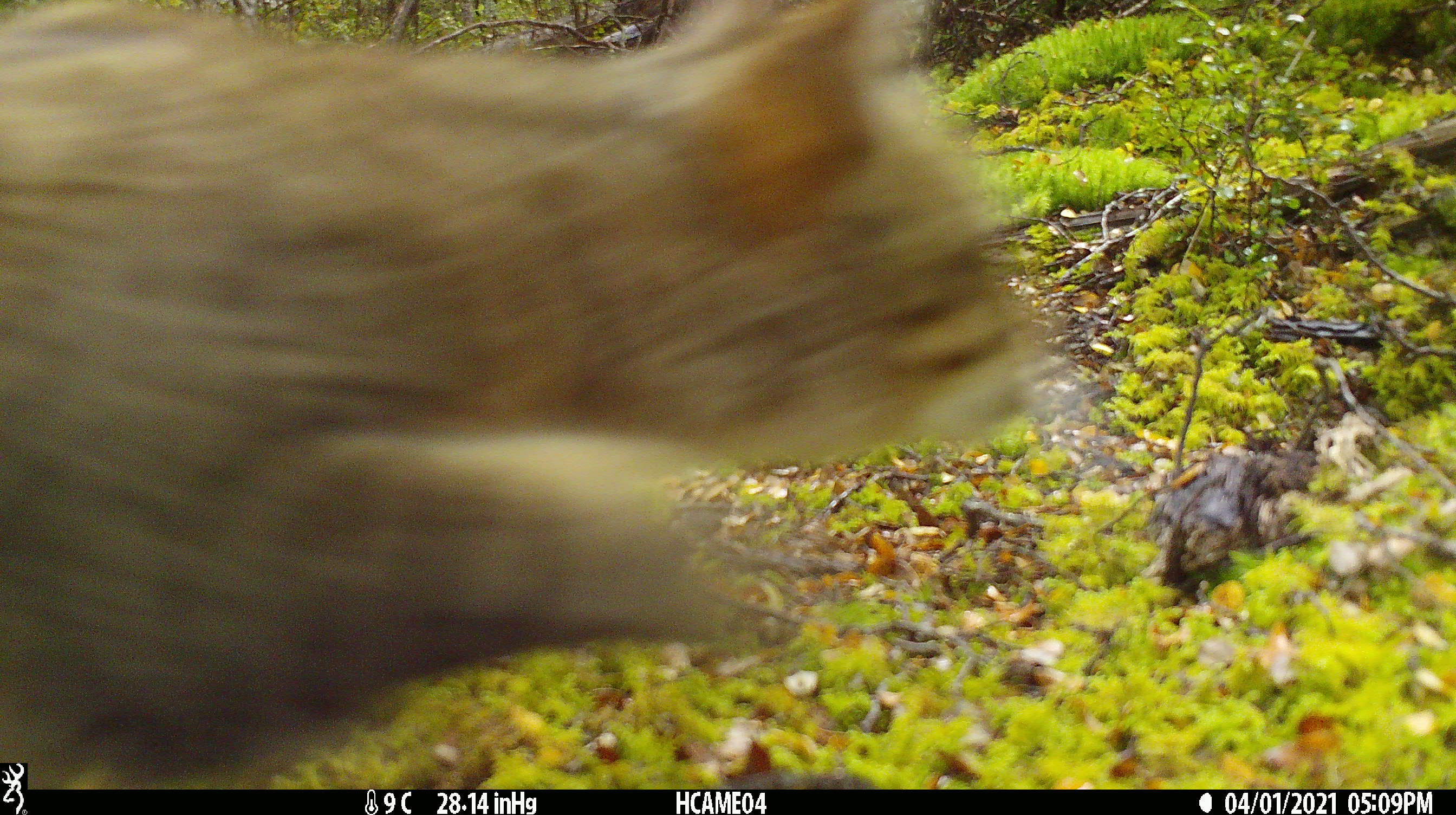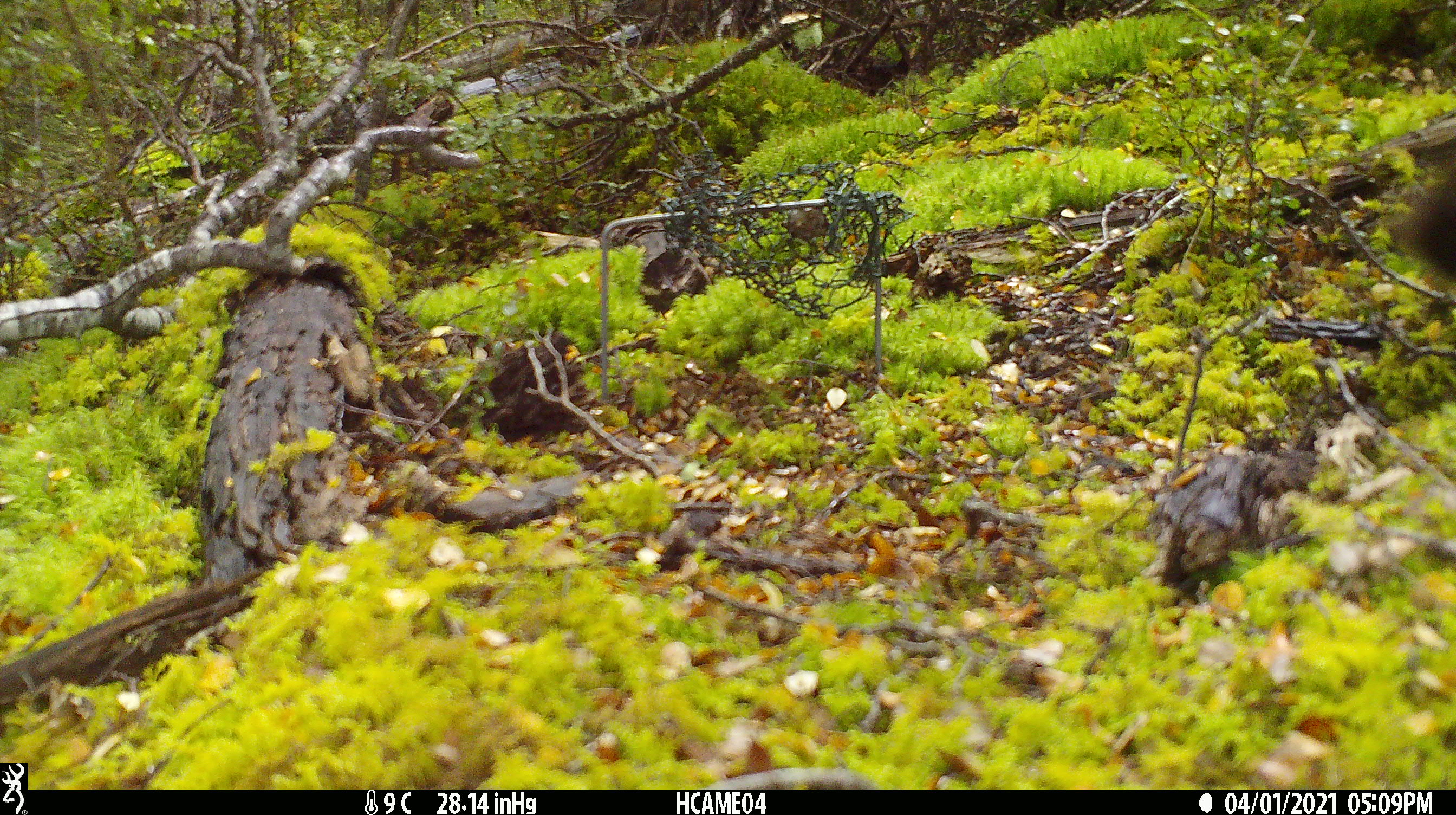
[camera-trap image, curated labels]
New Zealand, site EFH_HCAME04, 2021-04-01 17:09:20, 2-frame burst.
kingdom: Animalia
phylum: Chordata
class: Mammalia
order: Carnivora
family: Felidae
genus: Felis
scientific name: Felis catus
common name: domestic cat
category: cat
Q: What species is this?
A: Cat (domestic cat) (Felis catus).